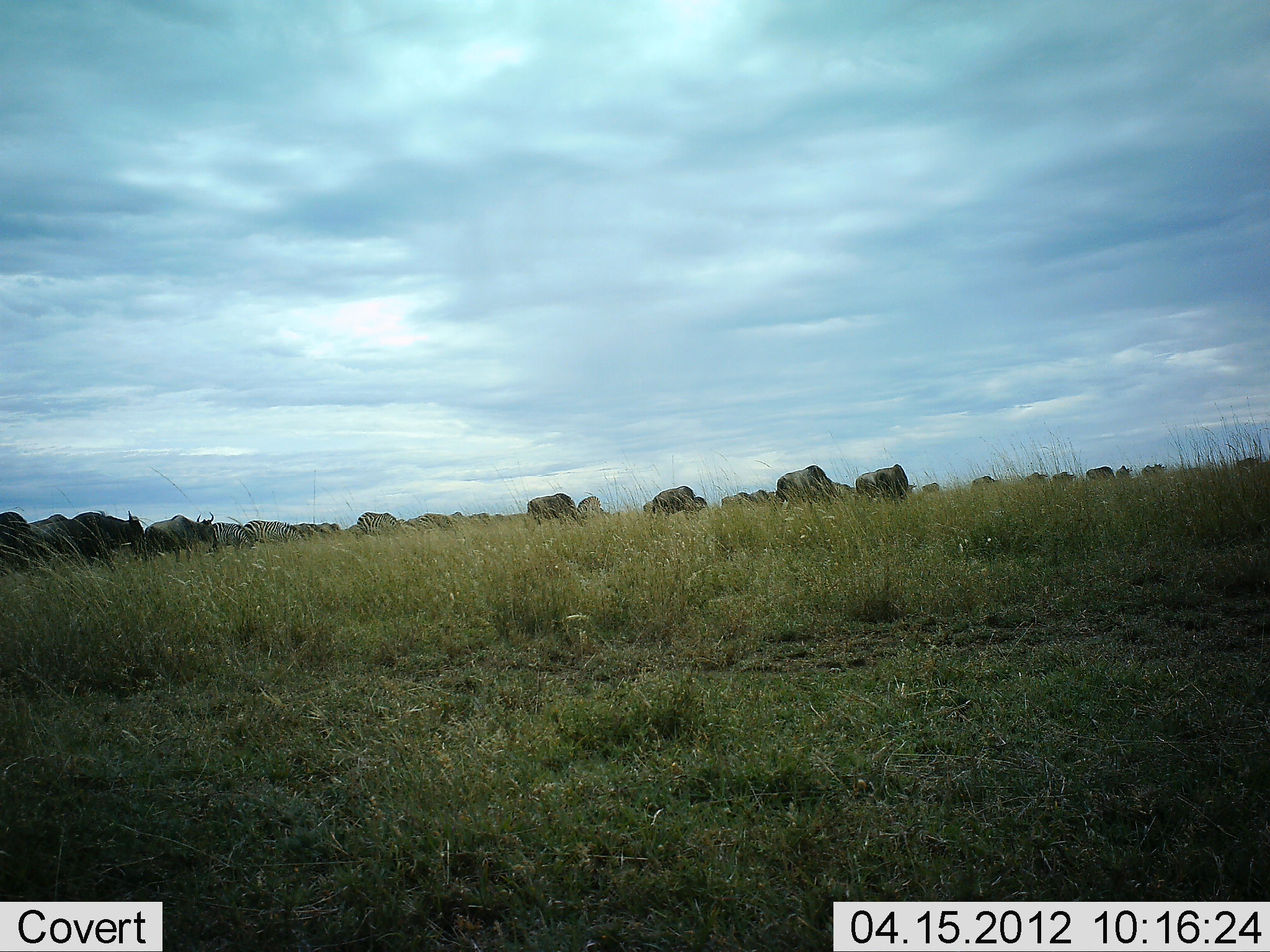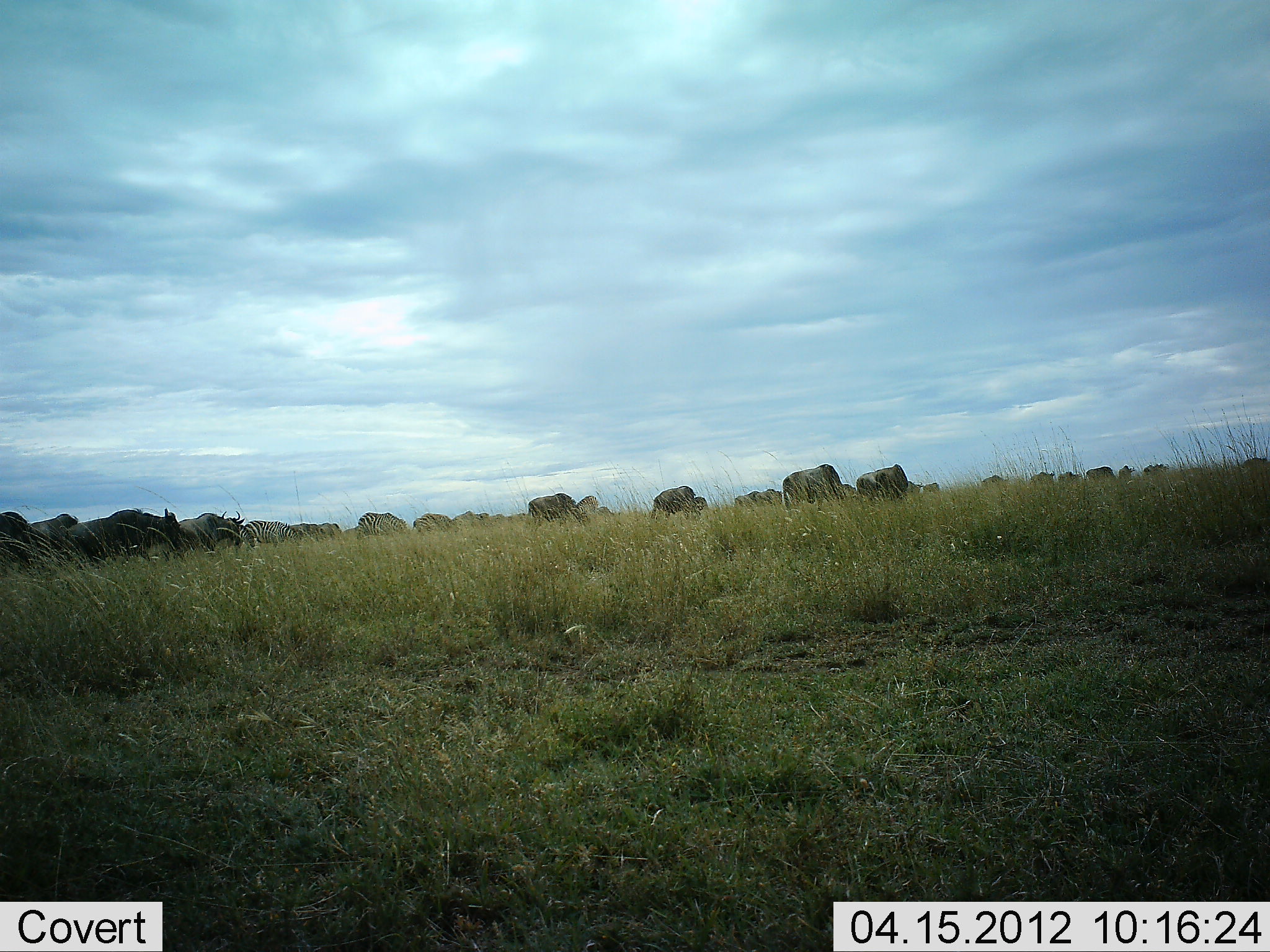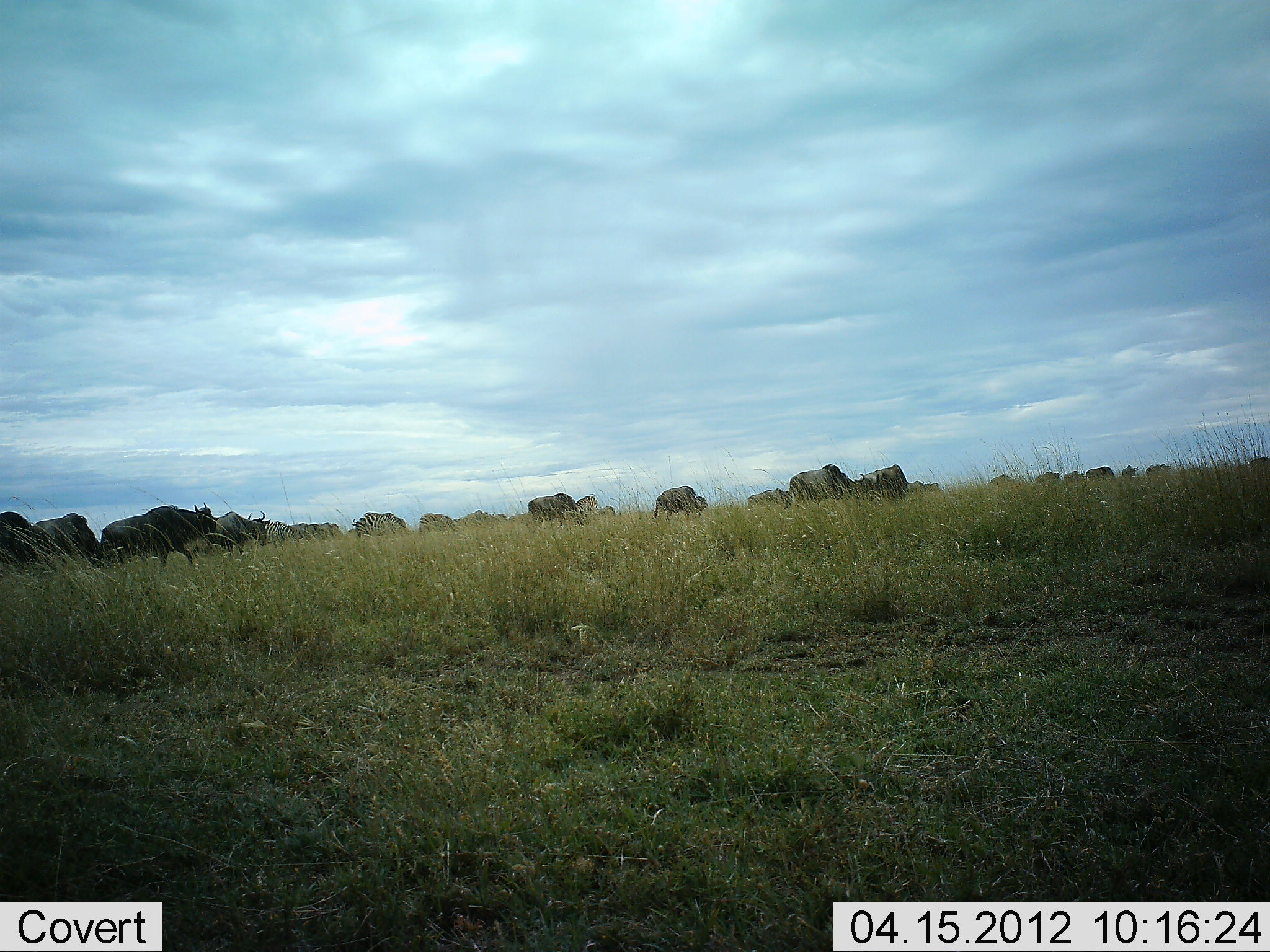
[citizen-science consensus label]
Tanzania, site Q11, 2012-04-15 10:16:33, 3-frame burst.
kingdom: Animalia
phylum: Chordata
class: Mammalia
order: Artiodactyla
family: Bovidae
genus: Connochaetes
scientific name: Connochaetes taurinus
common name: blue wildebeest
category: wildebeest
Wildebeest (blue wildebeest) (Connochaetes taurinus), count 11-50. Behavior (volunteer vote fractions): standing 20%, resting 0%, moving 92%, interacting 0%. Young present (vote fraction): 4%. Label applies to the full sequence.